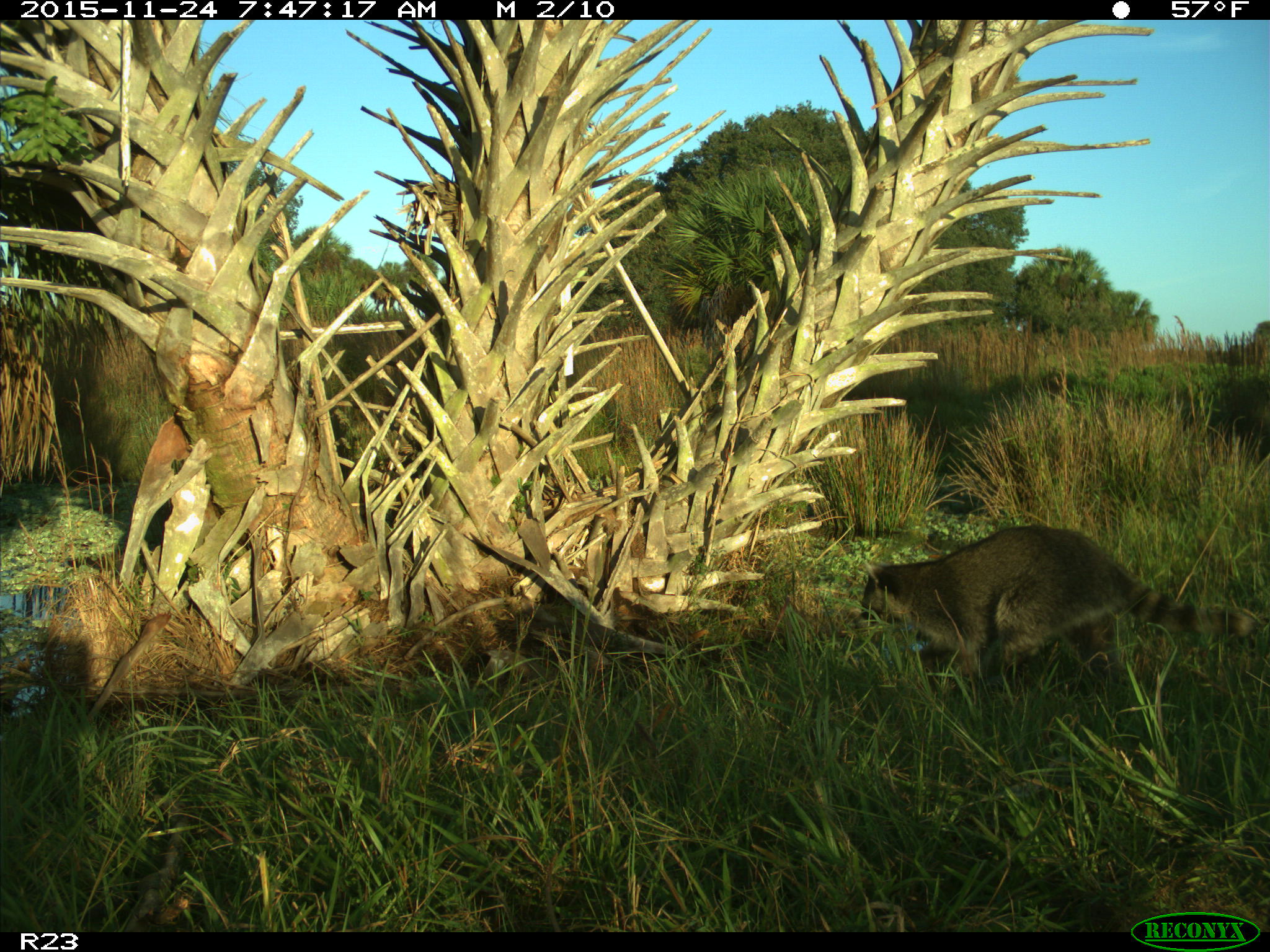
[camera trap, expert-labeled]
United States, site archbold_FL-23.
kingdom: Animalia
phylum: Chordata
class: Mammalia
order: Carnivora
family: Procyonidae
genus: Procyon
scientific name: Procyon lotor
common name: common raccoon